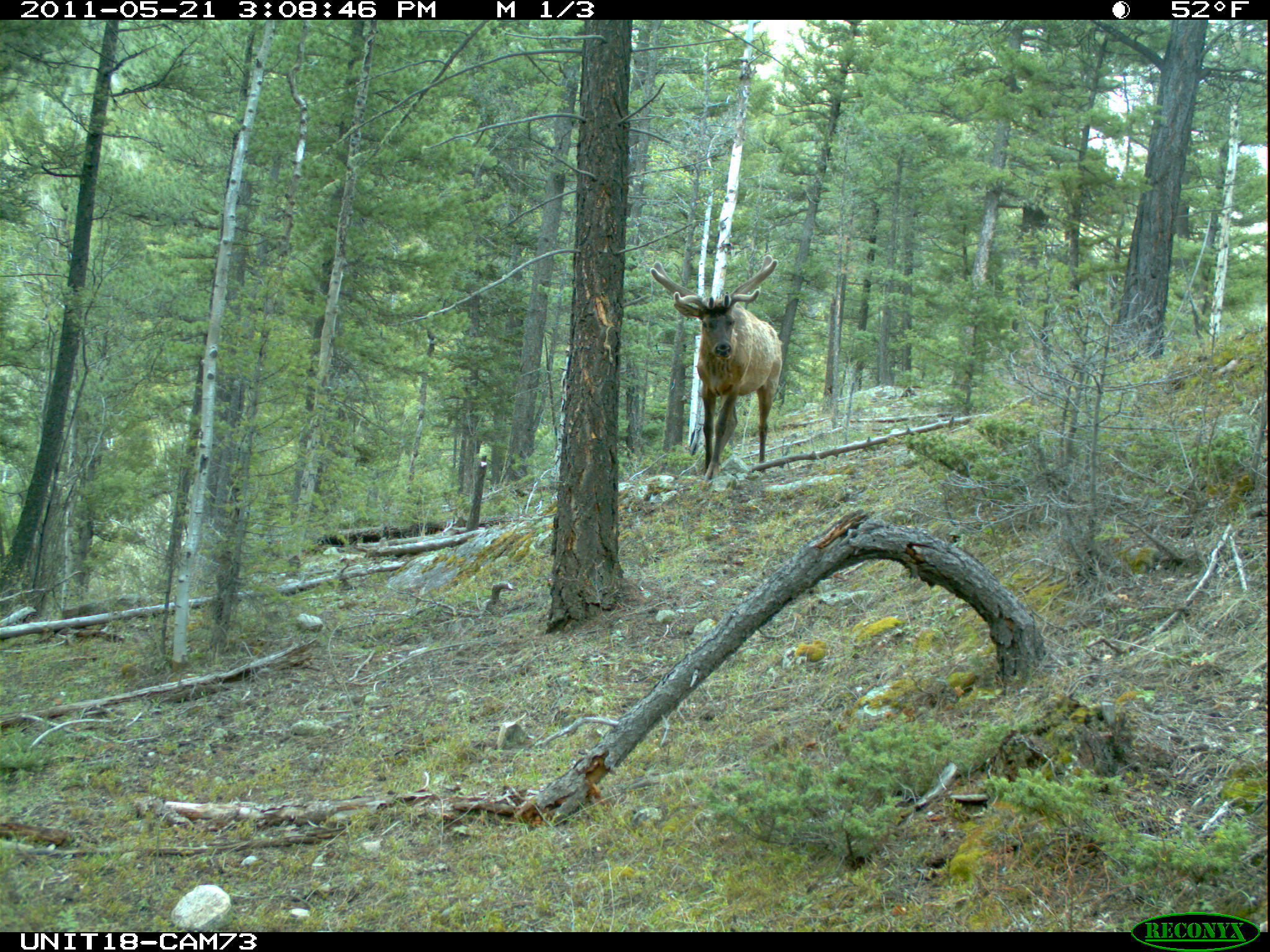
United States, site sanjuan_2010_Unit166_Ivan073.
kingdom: Animalia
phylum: Chordata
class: Mammalia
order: Artiodactyla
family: Cervidae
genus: Cervus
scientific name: Cervus elaphus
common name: red deer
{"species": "Cervus elaphus (red deer)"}